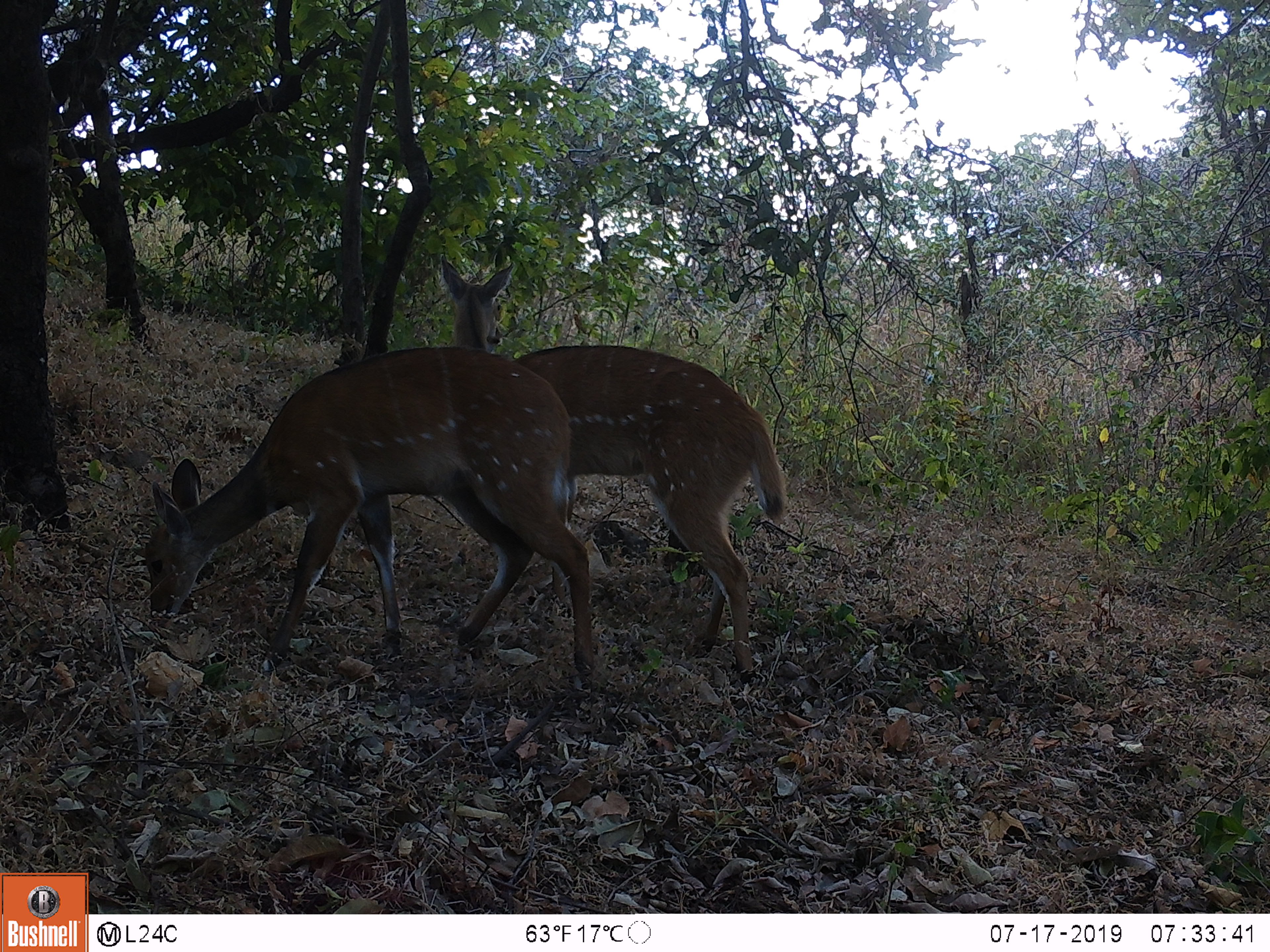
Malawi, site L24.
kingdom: Animalia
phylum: Chordata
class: Mammalia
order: Artiodactyla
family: Bovidae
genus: Tragelaphus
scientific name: Tragelaphus sylvaticus sylvaticus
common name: cape bushbuck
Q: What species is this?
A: Cape bushbuck (Tragelaphus sylvaticus sylvaticus).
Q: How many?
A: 2.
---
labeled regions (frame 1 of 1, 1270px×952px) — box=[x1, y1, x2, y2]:
cape bushbuck: box=[135, 340, 623, 700]; box=[432, 243, 802, 685]